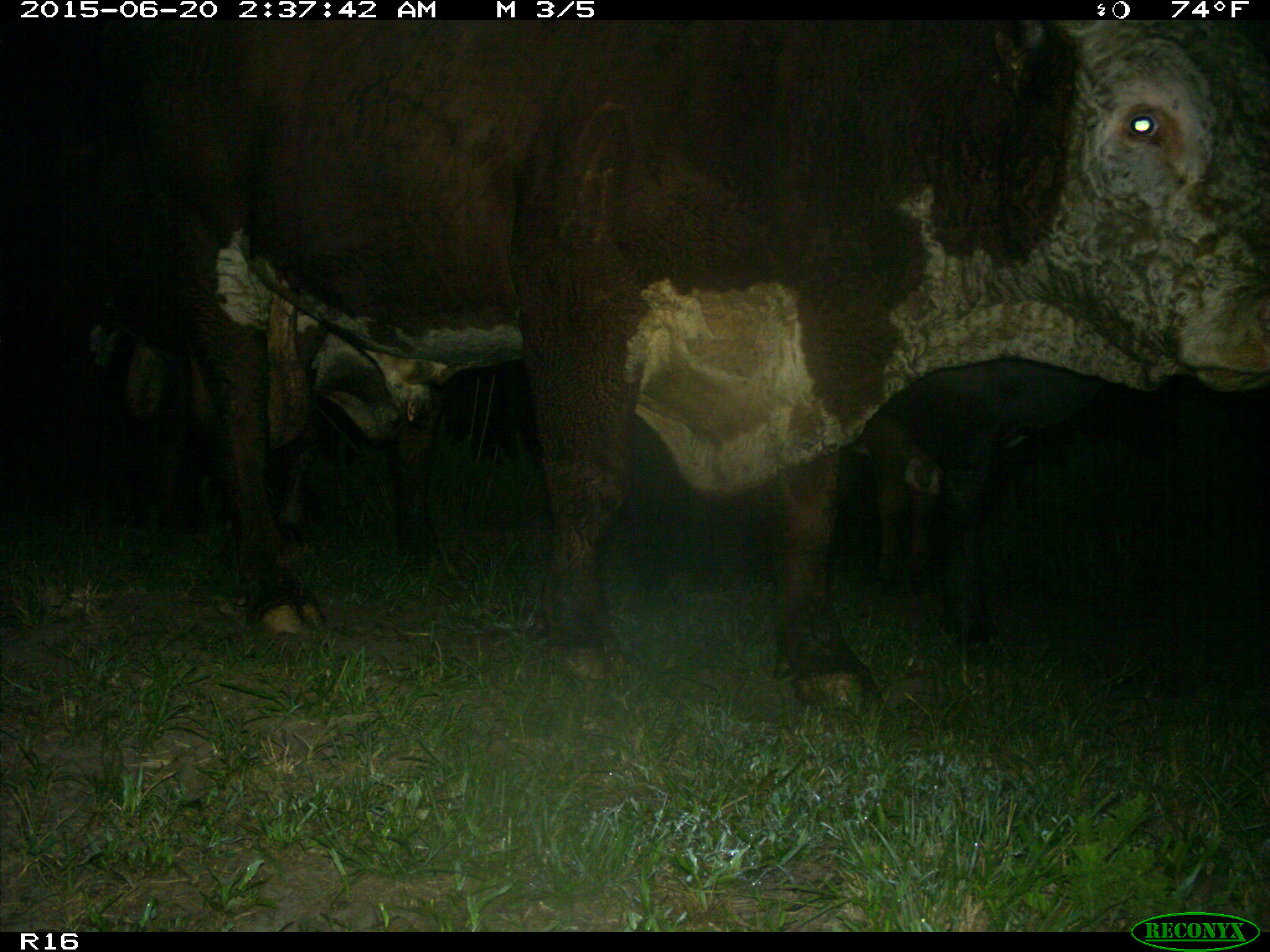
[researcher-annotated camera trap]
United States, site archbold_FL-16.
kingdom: Animalia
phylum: Chordata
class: Mammalia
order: Artiodactyla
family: Bovidae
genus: Bos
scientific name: Bos taurus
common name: domestic cow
Bos taurus (domestic cow).